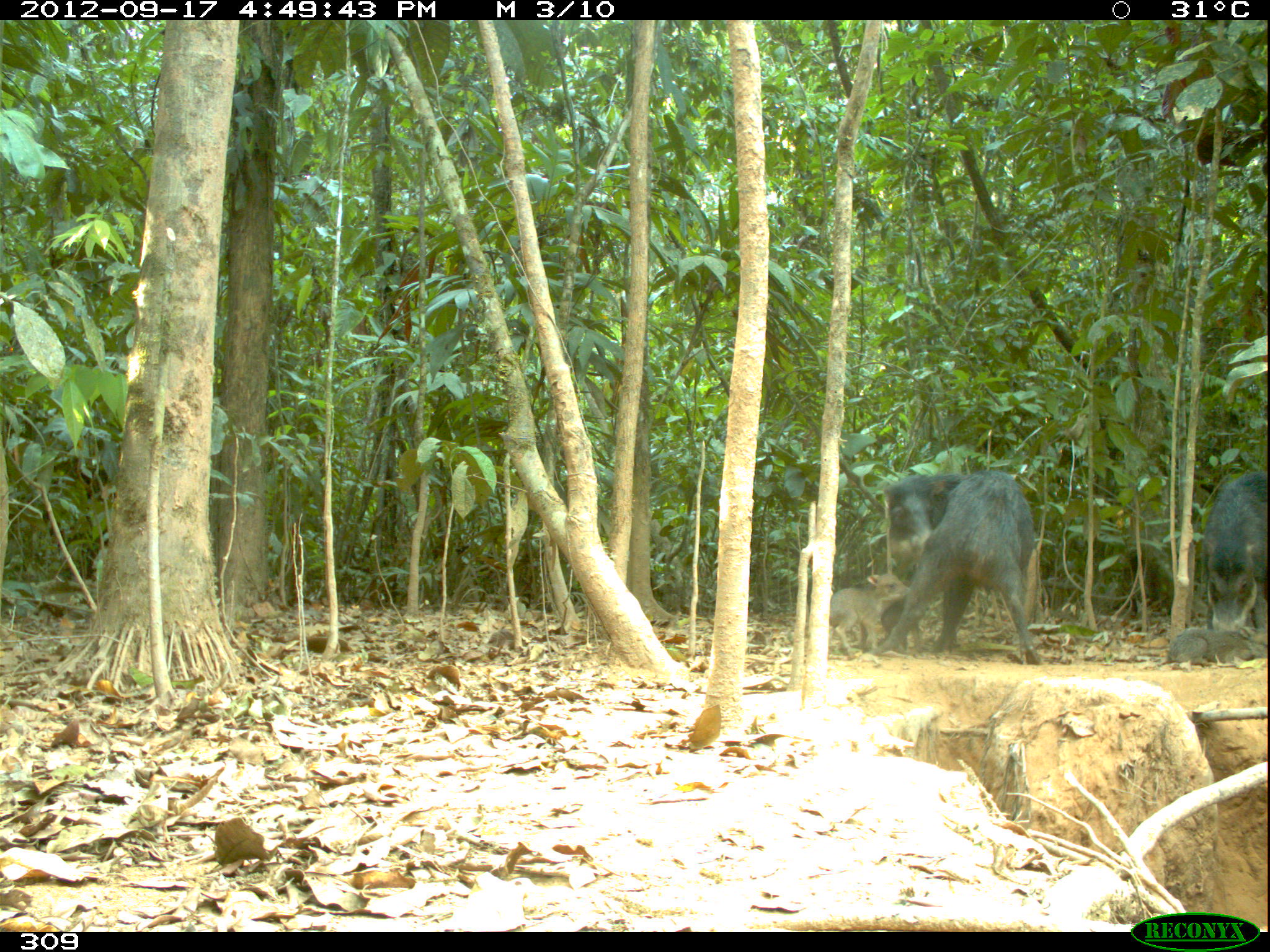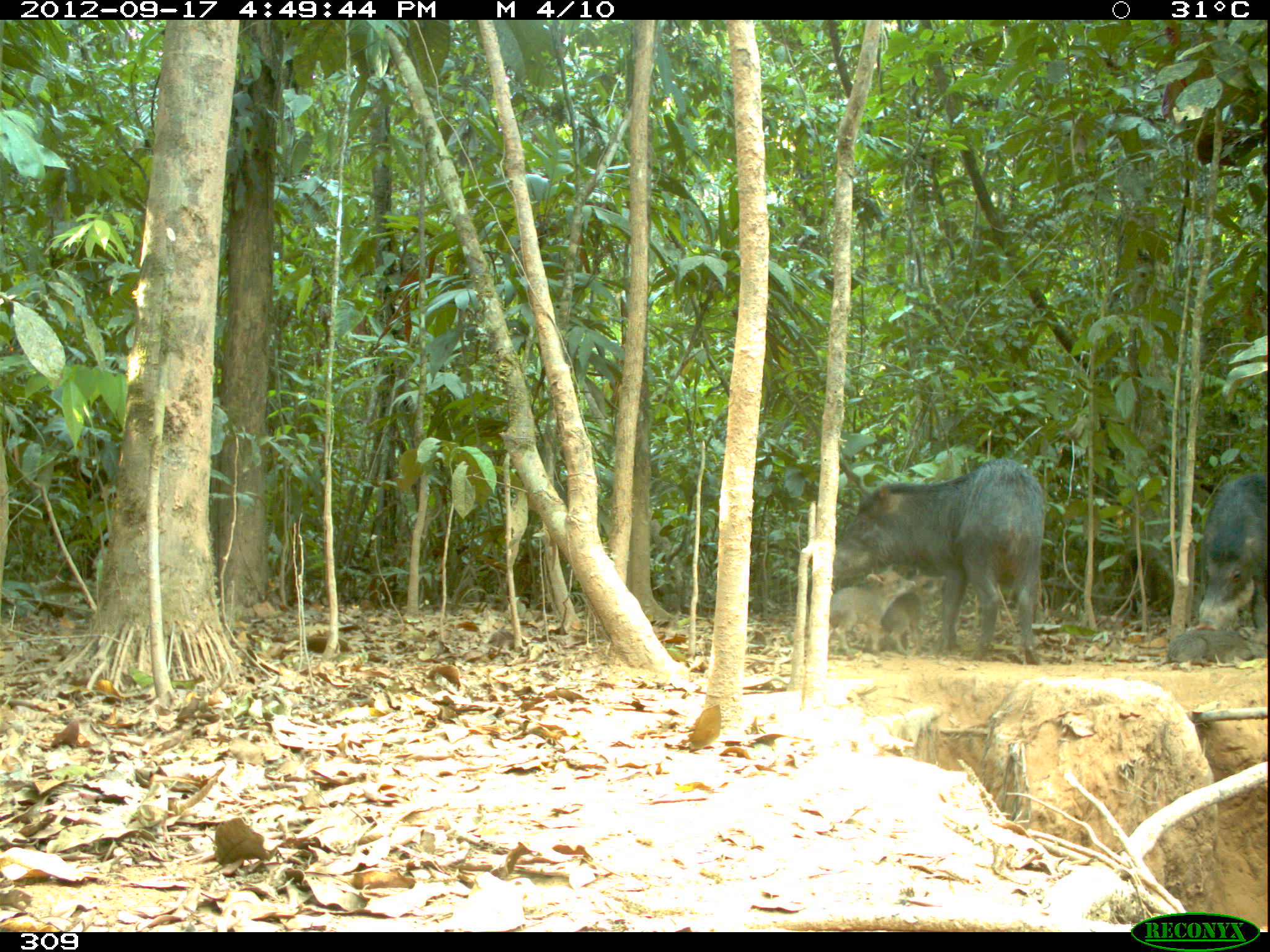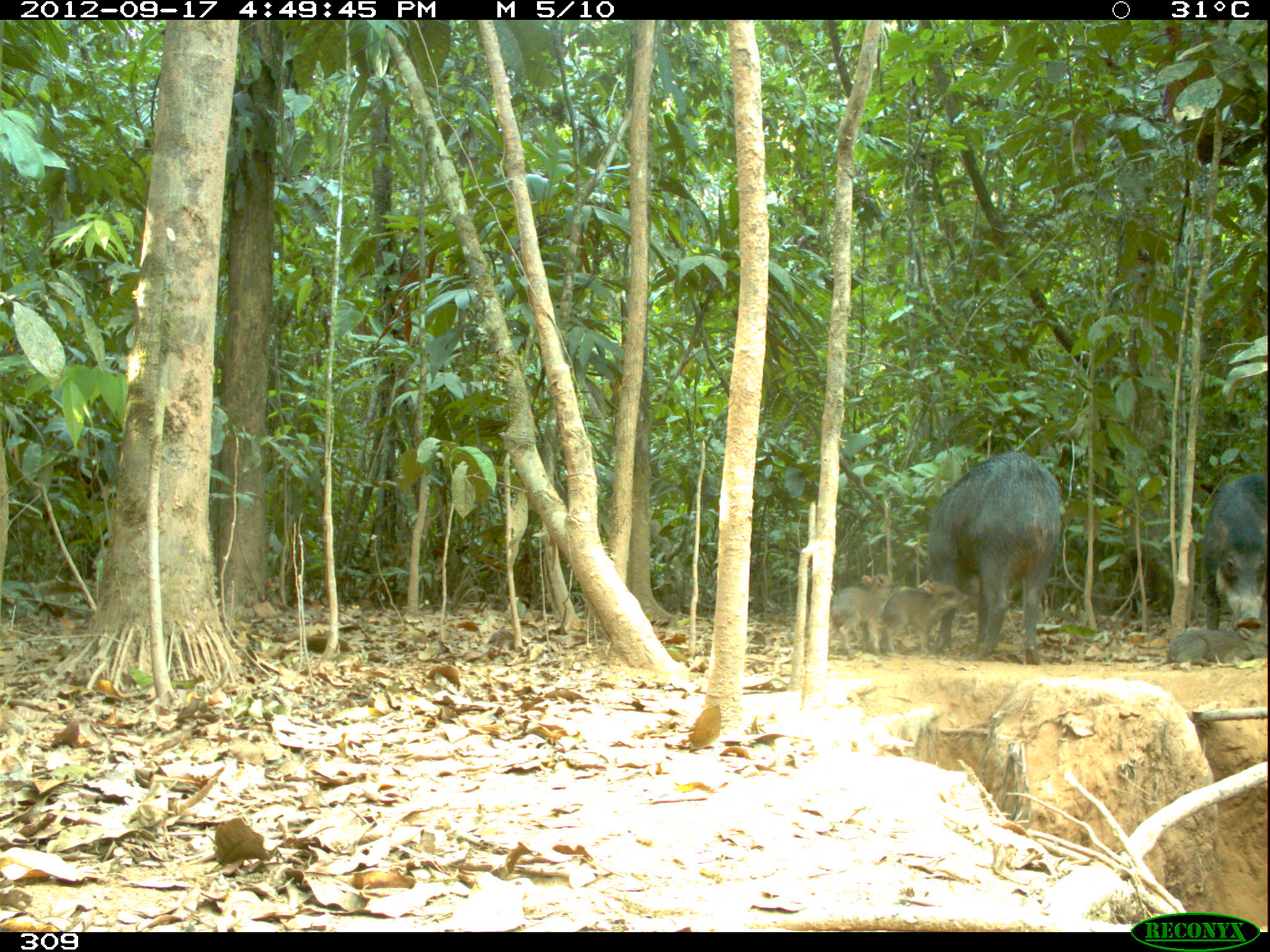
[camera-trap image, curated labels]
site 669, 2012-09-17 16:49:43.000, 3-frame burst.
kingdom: Animalia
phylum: Chordata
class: Mammalia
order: Artiodactyla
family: Tayassuidae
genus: Tayassu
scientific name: Tayassu pecari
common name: white-lipped peccary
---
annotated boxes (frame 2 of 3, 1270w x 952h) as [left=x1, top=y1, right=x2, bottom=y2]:
tayassu pecari: [left=831, top=457, right=1045, bottom=663]; [left=1196, top=473, right=1267, bottom=658]; [left=828, top=570, right=916, bottom=659]; [left=879, top=576, right=941, bottom=655]; [left=1167, top=627, right=1254, bottom=668]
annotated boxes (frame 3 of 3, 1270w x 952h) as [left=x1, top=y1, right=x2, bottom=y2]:
tayassu pecari: [left=926, top=449, right=1063, bottom=663]; [left=1200, top=473, right=1267, bottom=626]; [left=880, top=581, right=970, bottom=655]; [left=827, top=572, right=893, bottom=660]; [left=1164, top=626, right=1267, bottom=665]